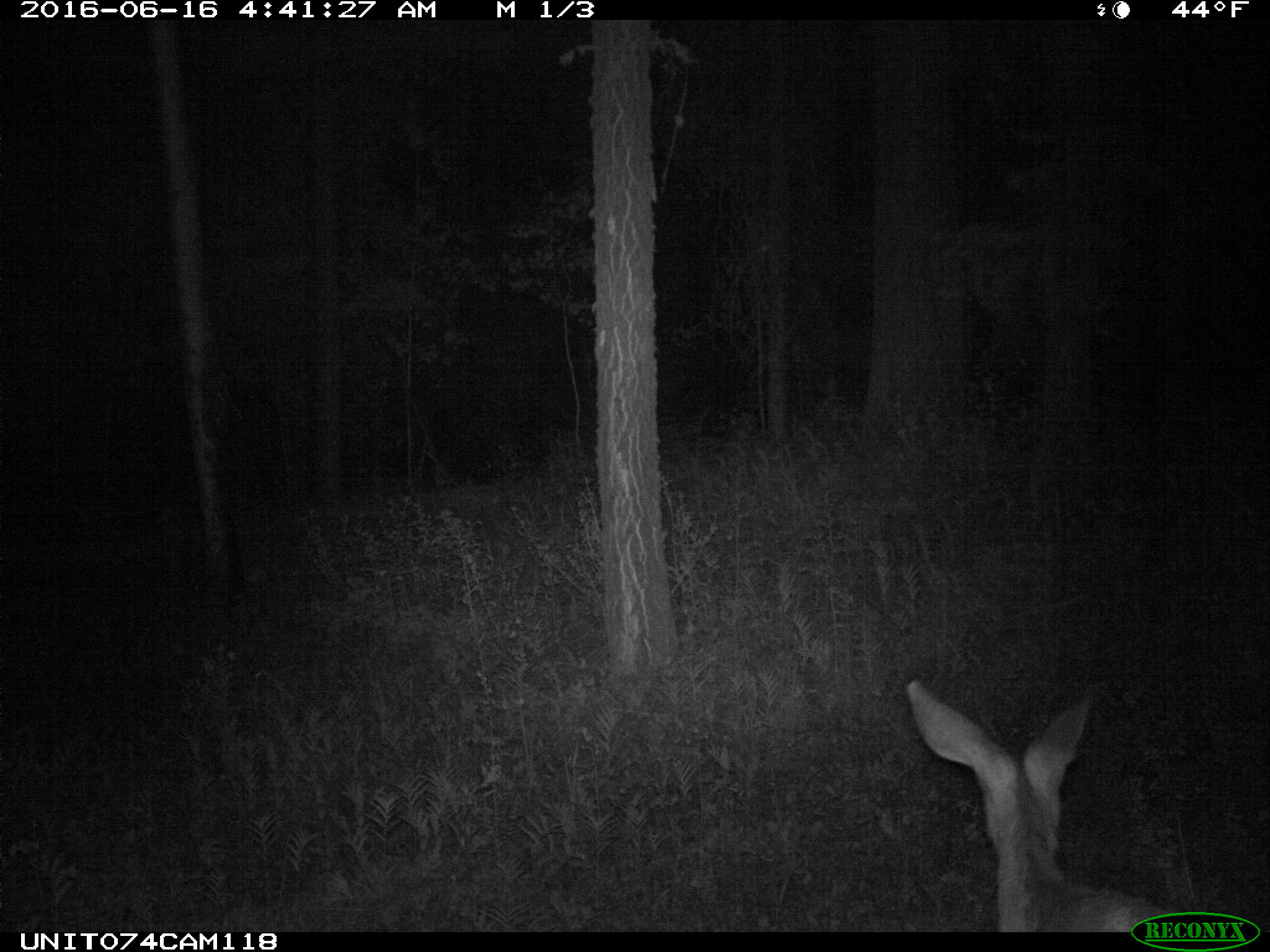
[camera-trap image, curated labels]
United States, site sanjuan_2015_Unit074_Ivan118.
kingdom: Animalia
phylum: Chordata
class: Mammalia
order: Artiodactyla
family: Cervidae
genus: Odocoileus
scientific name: Odocoileus hemionus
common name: mule deer